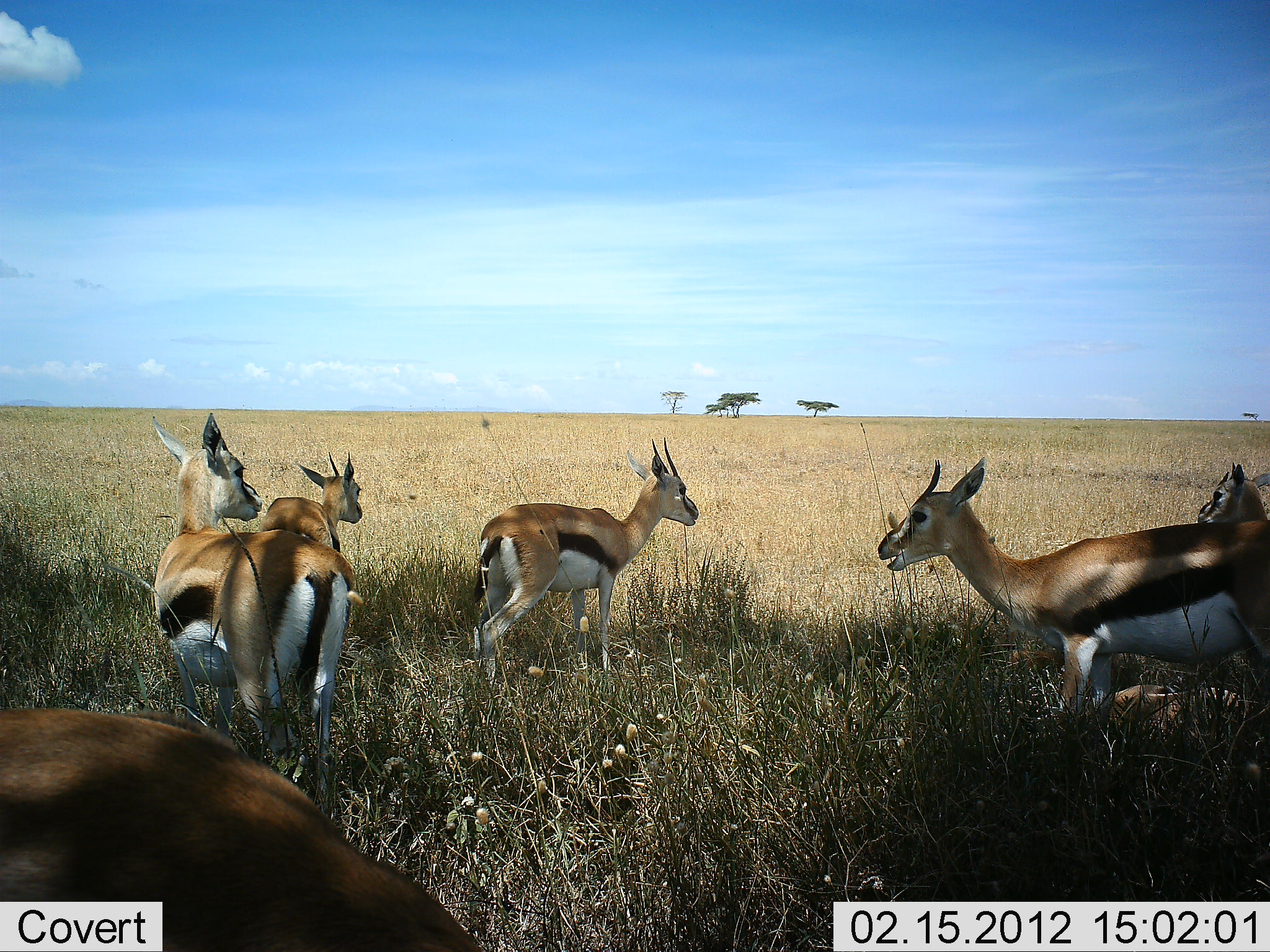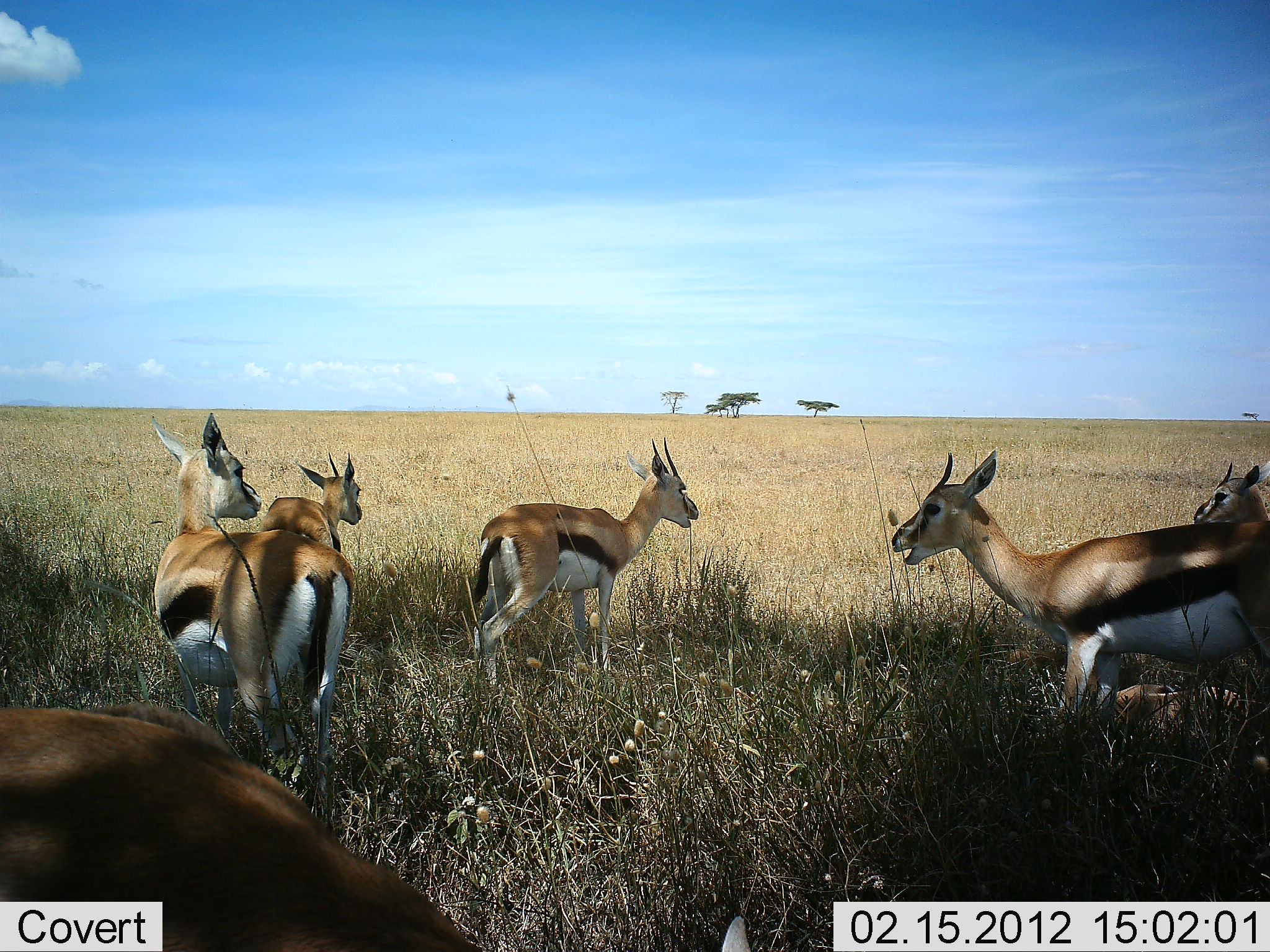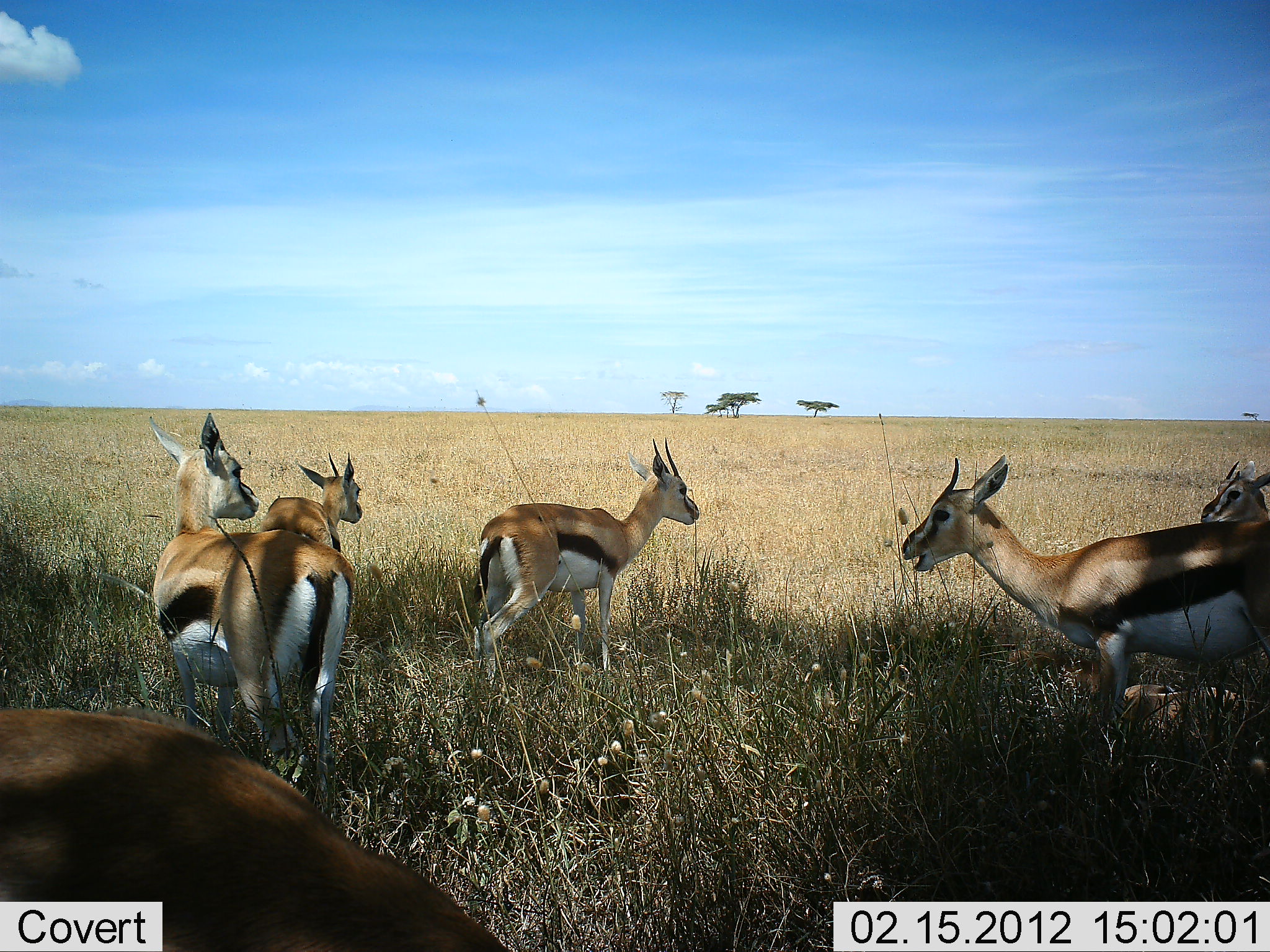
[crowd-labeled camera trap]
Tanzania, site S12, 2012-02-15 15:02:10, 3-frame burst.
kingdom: Animalia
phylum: Chordata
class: Mammalia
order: Artiodactyla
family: Bovidae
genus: Eudorcas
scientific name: Eudorcas thomsonii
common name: thomson's gazelle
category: gazellethomsons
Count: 6.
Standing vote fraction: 86%.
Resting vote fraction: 36%.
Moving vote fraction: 14%.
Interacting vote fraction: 0%.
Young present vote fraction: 7%.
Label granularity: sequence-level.